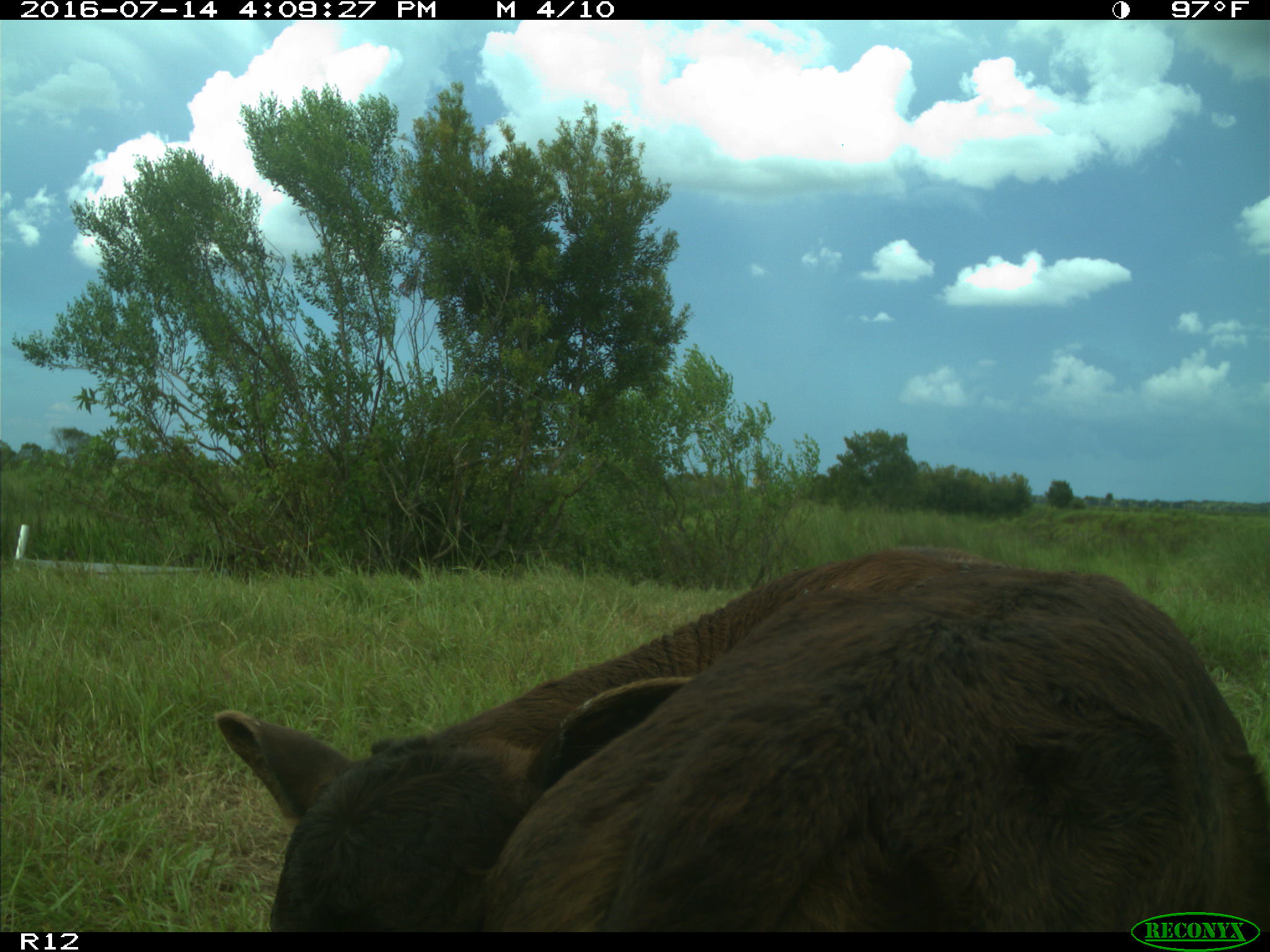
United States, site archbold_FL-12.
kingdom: Animalia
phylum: Chordata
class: Mammalia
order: Artiodactyla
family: Bovidae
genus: Bos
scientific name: Bos taurus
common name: domestic cow